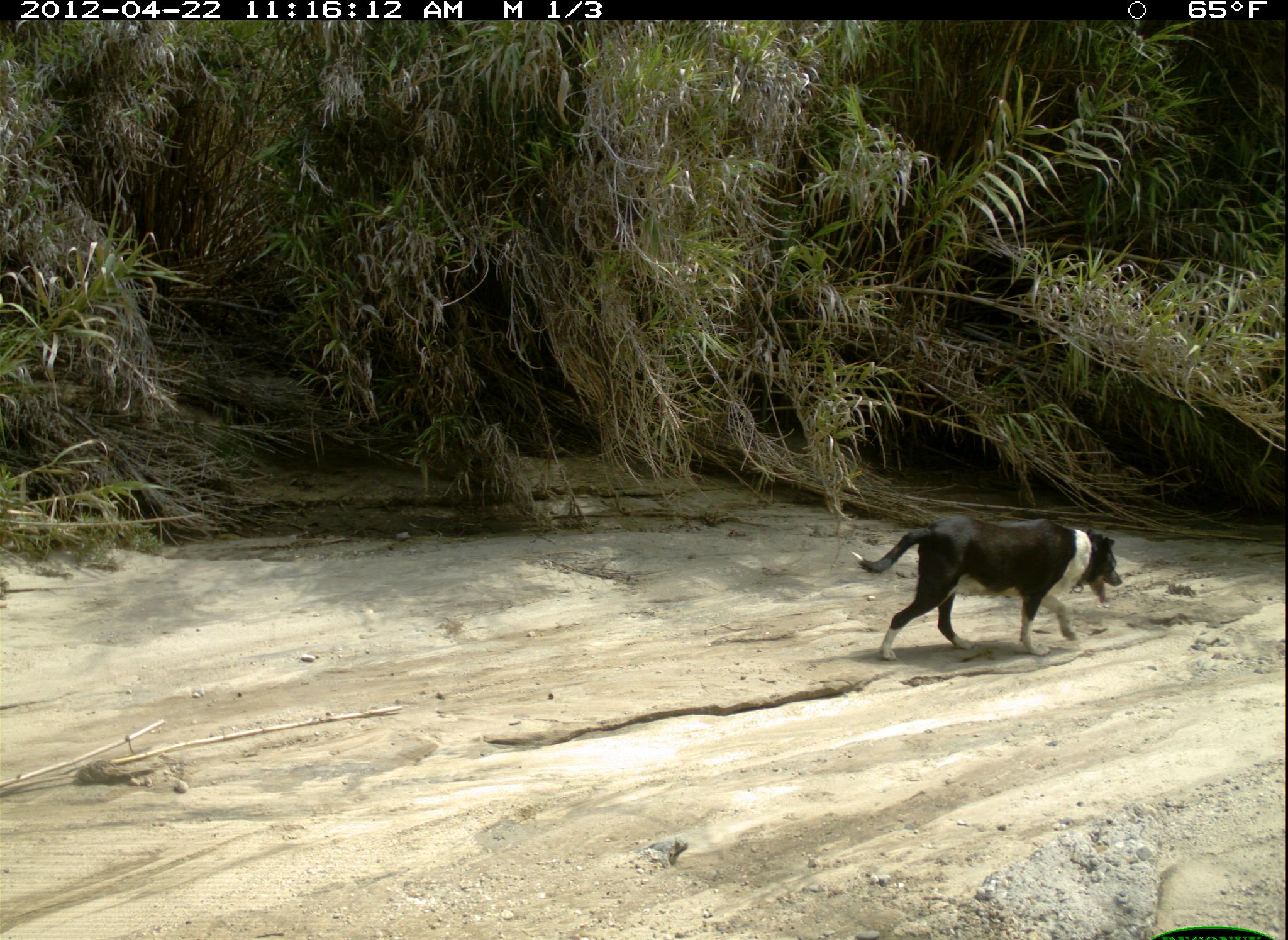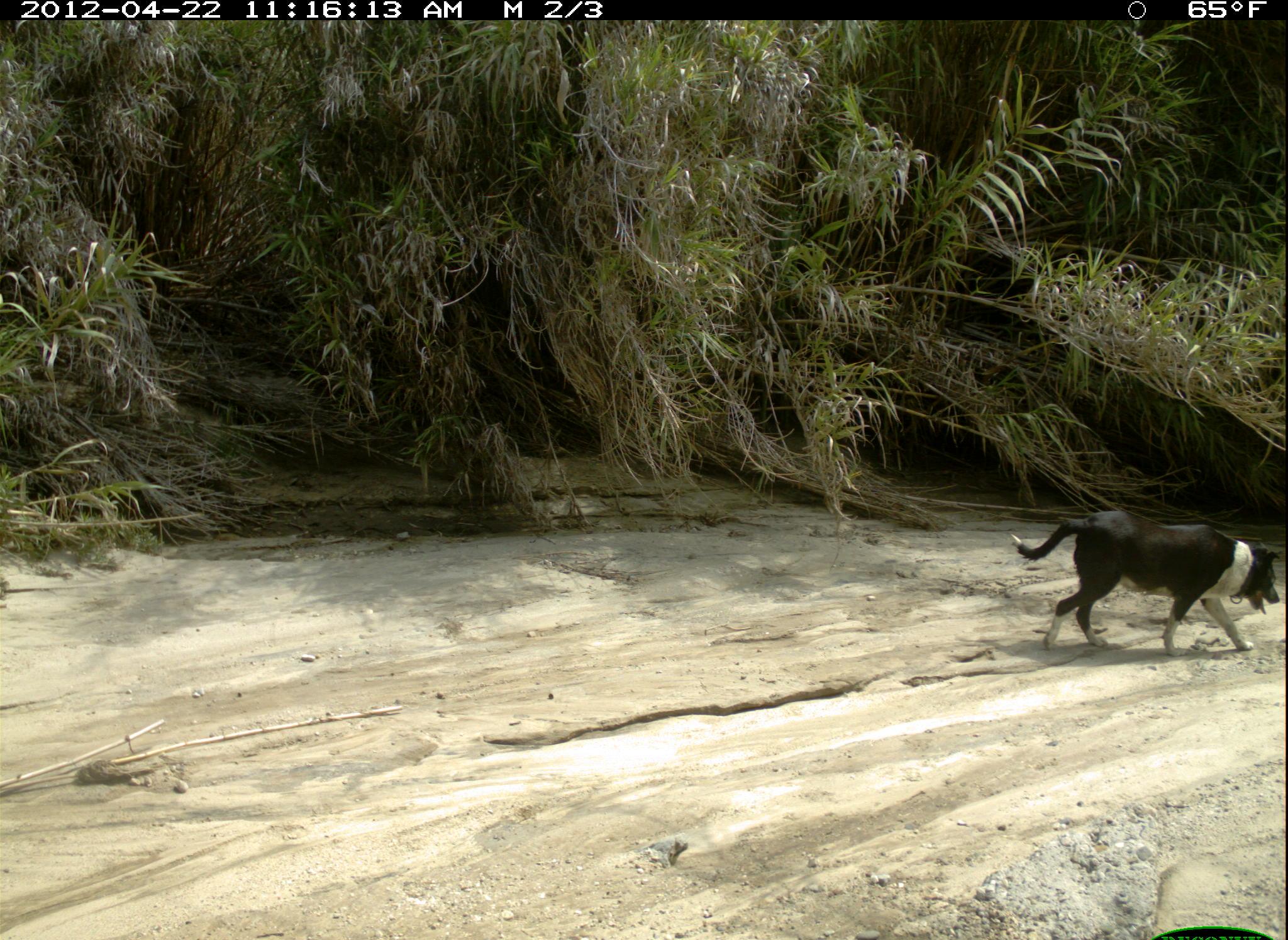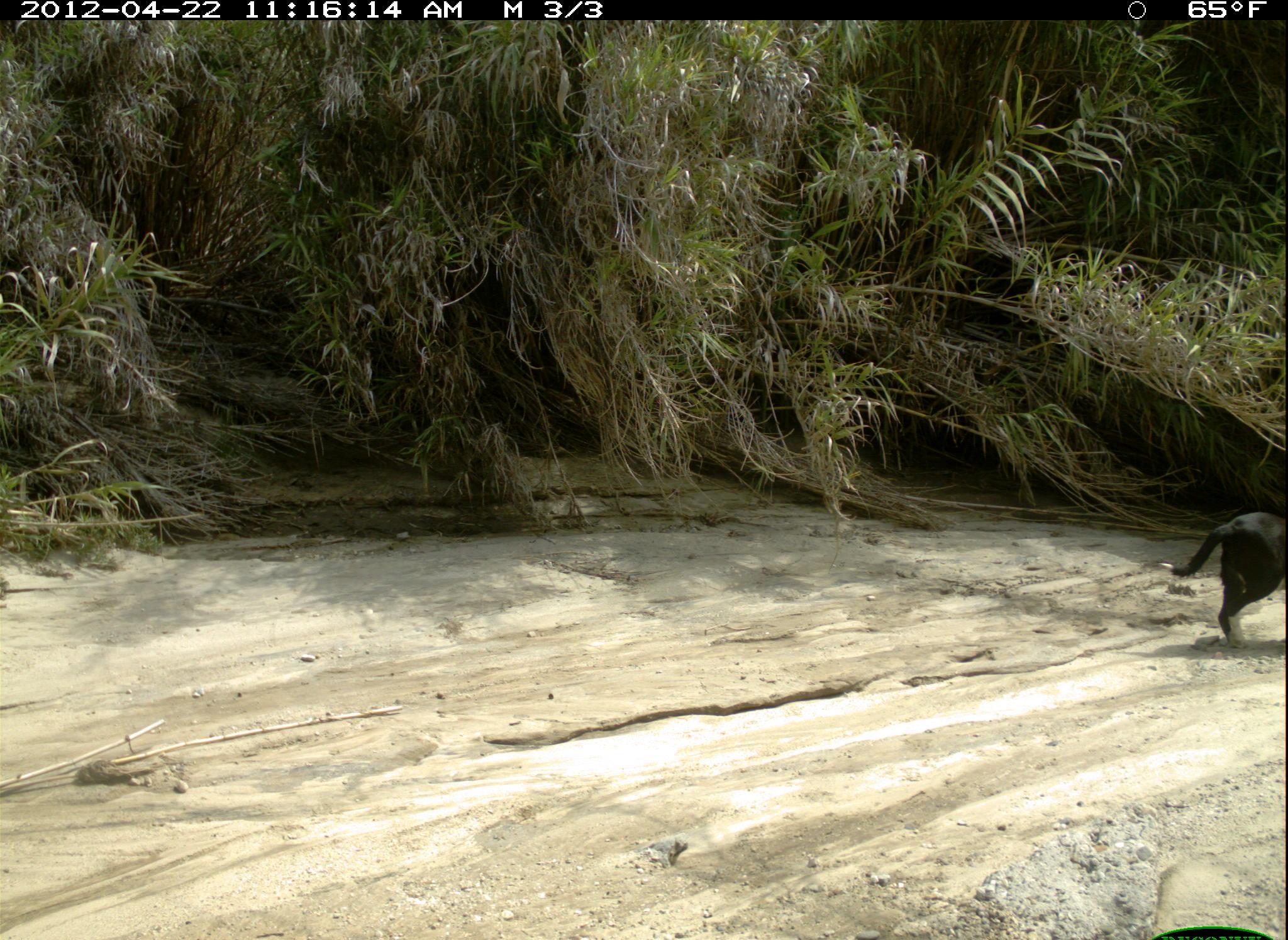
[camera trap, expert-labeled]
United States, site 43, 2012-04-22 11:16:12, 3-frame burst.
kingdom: Animalia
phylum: Chordata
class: Mammalia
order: Carnivora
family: Canidae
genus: Canis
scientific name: Canis familiaris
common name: domestic dog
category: dog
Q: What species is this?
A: Dog (domestic dog) (Canis familiaris).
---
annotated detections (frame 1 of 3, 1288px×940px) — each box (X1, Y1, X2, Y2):
dog: (853, 503, 1141, 683)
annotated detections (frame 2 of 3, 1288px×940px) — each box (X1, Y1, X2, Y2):
dog: (992, 498, 1286, 680)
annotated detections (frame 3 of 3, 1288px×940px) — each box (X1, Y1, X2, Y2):
dog: (1166, 472, 1282, 651)